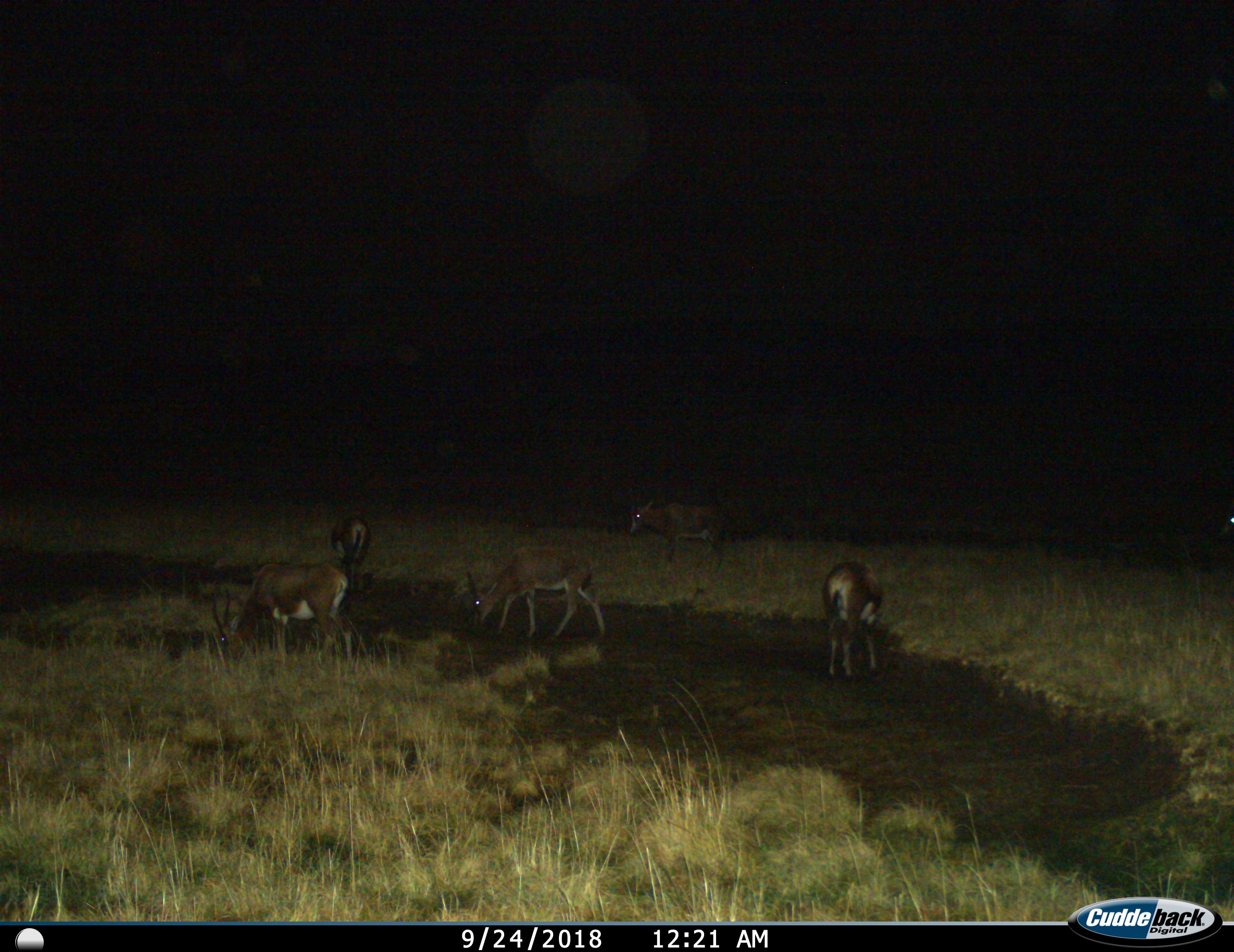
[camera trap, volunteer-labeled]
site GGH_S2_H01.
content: unidentified animal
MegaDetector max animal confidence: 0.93